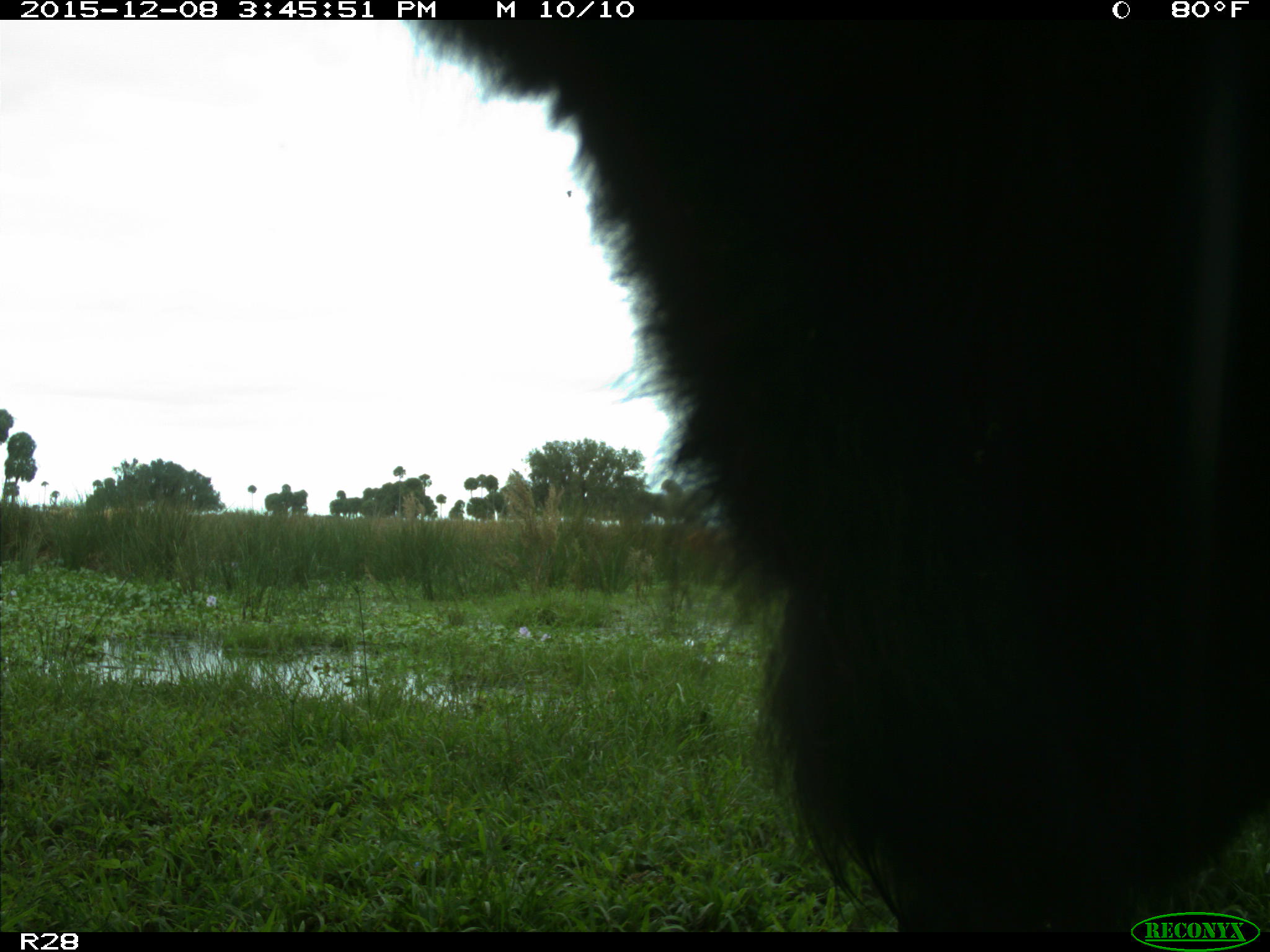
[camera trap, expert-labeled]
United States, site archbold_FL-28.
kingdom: Animalia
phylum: Chordata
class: Mammalia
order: Artiodactyla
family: Bovidae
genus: Bos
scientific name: Bos taurus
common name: domestic cow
Bos taurus (domestic cow).